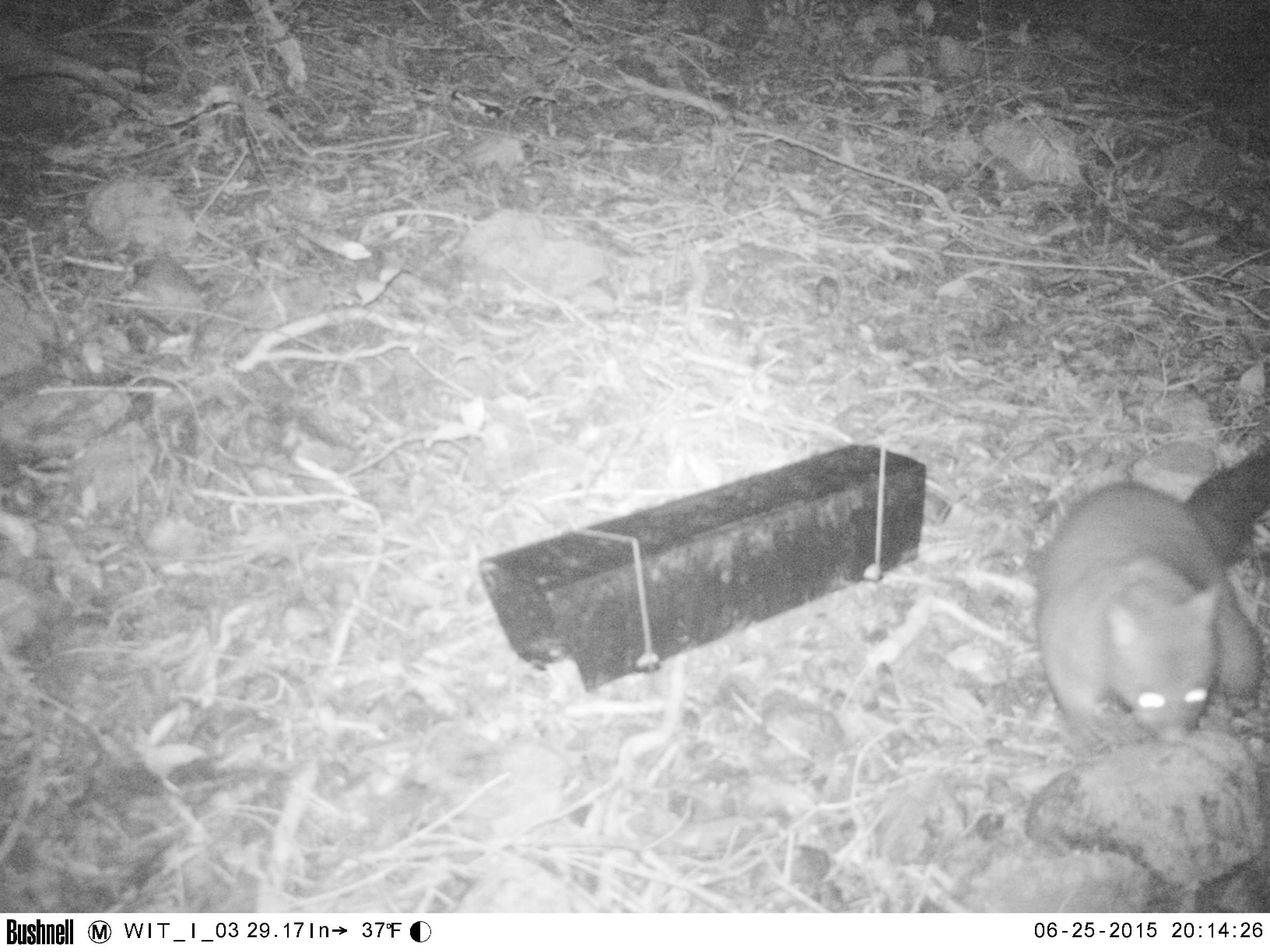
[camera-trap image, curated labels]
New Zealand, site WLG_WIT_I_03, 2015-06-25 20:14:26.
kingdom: Animalia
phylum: Chordata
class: Mammalia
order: Diprotodontia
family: Phalangeridae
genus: Trichosurus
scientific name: Trichosurus vulpecula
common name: common brushtail possum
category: possum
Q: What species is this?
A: Possum (common brushtail possum) (Trichosurus vulpecula).